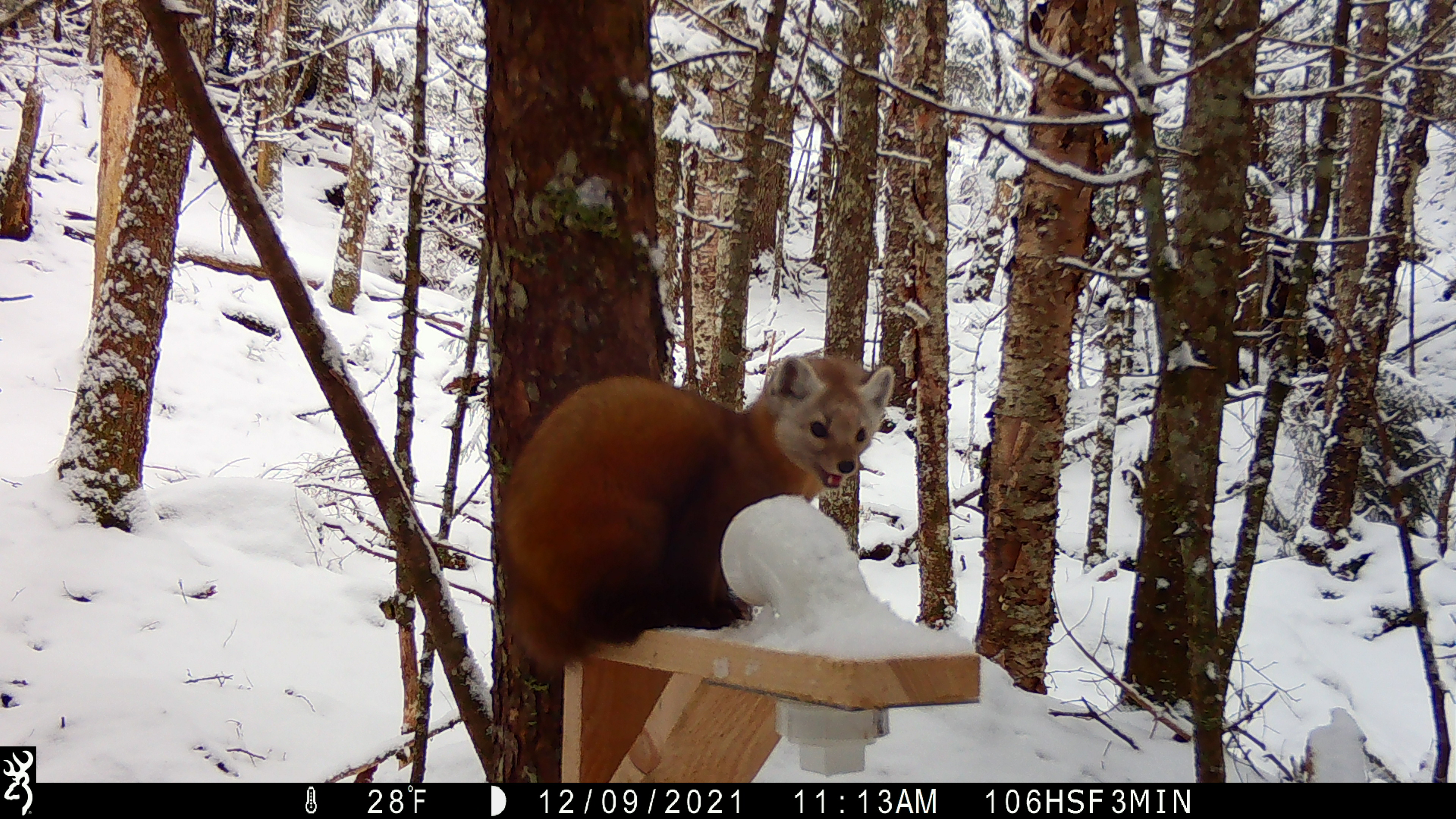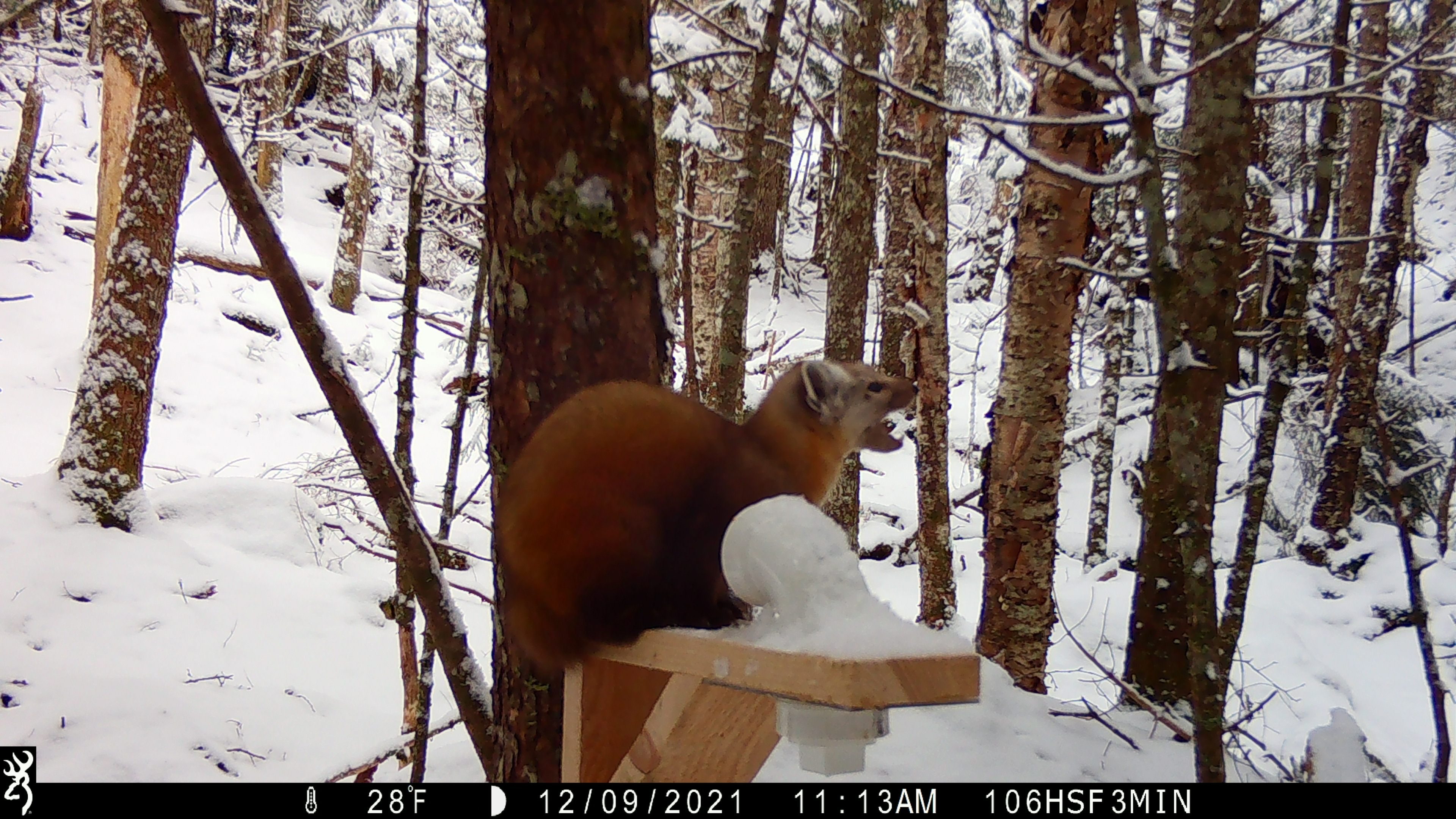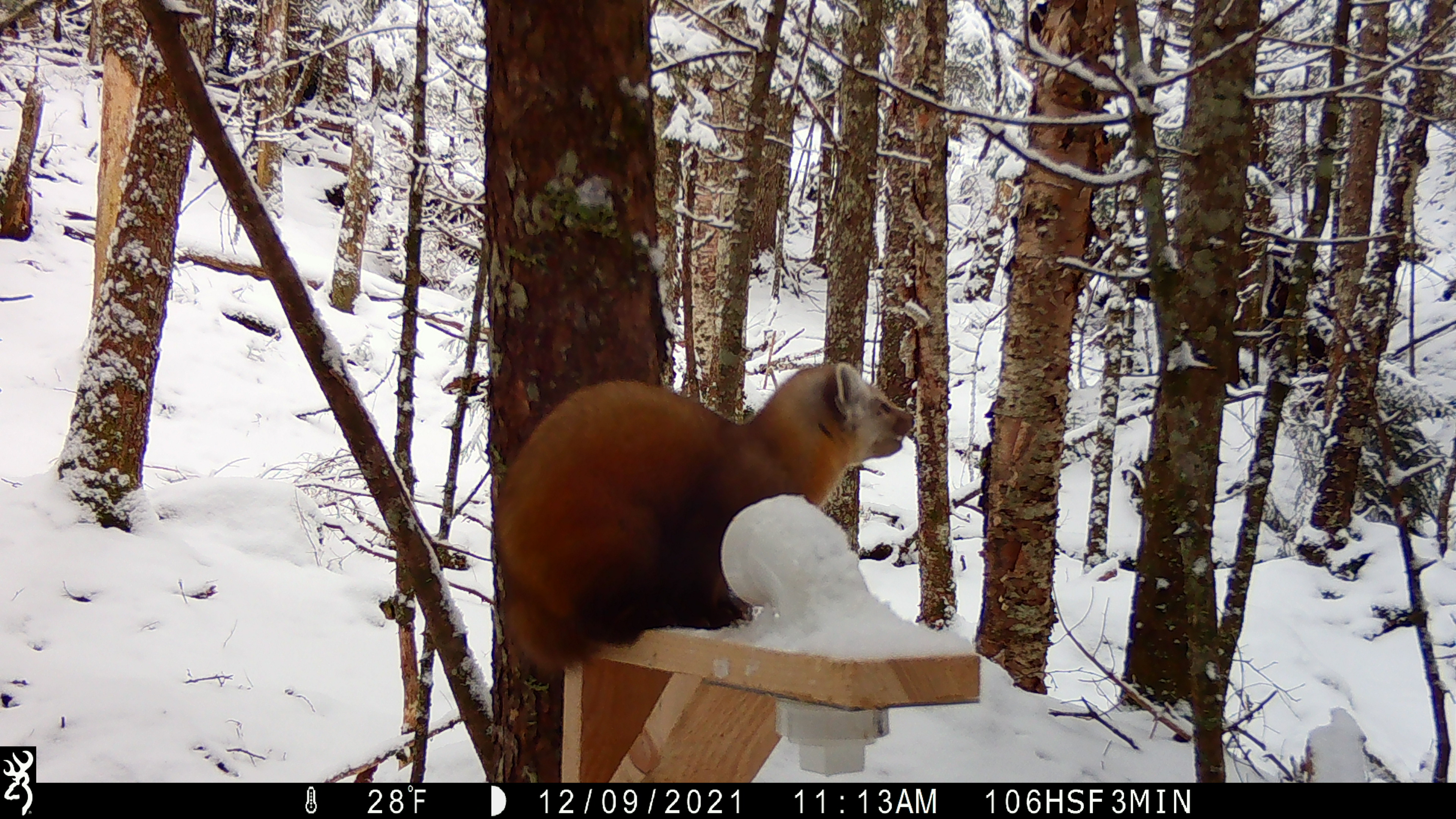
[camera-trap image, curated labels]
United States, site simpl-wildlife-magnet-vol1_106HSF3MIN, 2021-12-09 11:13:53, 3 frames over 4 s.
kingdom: Animalia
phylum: Chordata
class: Mammalia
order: Carnivora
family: Mustelidae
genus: Martes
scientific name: Martes americana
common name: american marten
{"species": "american marten (Martes americana)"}